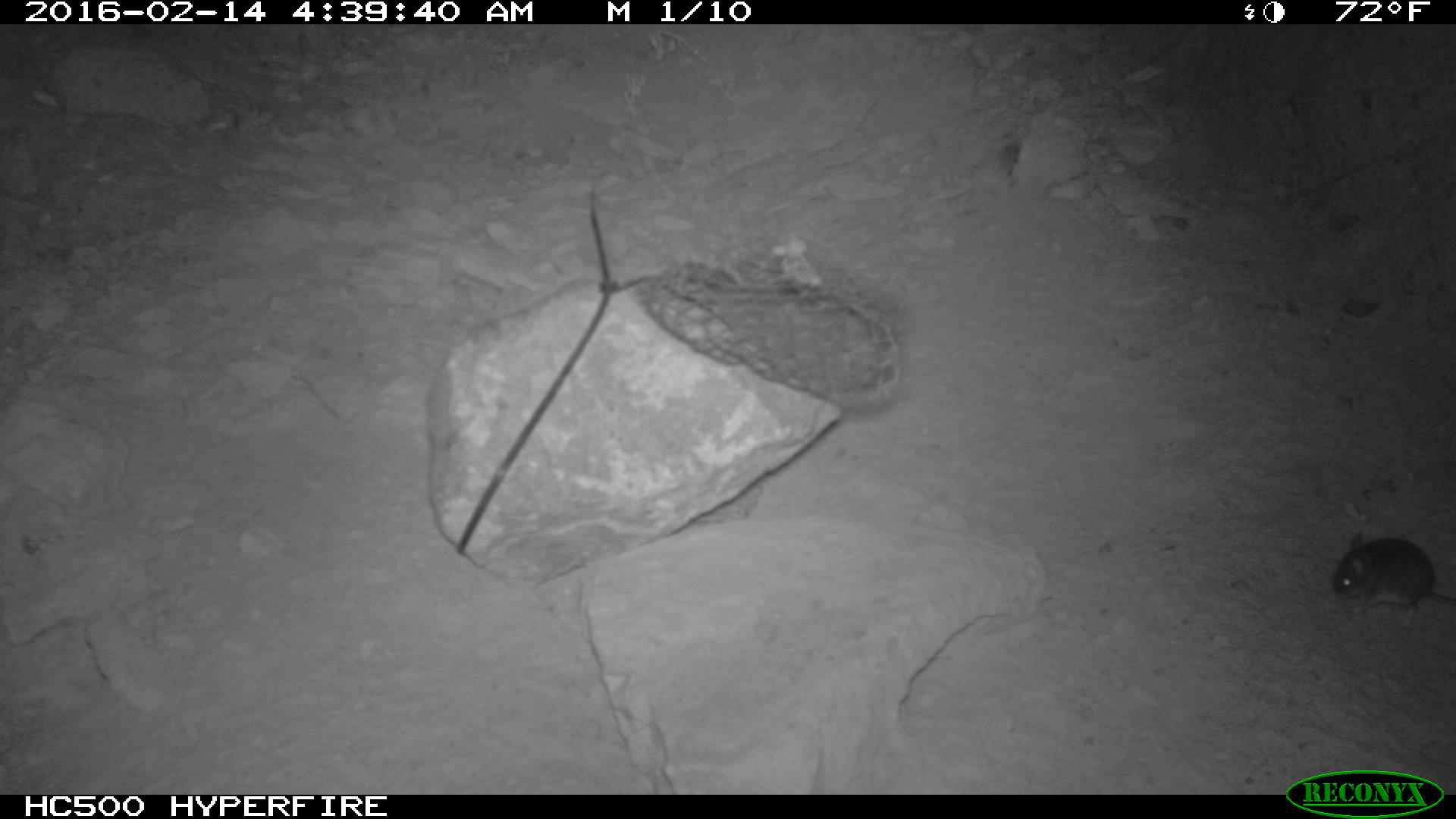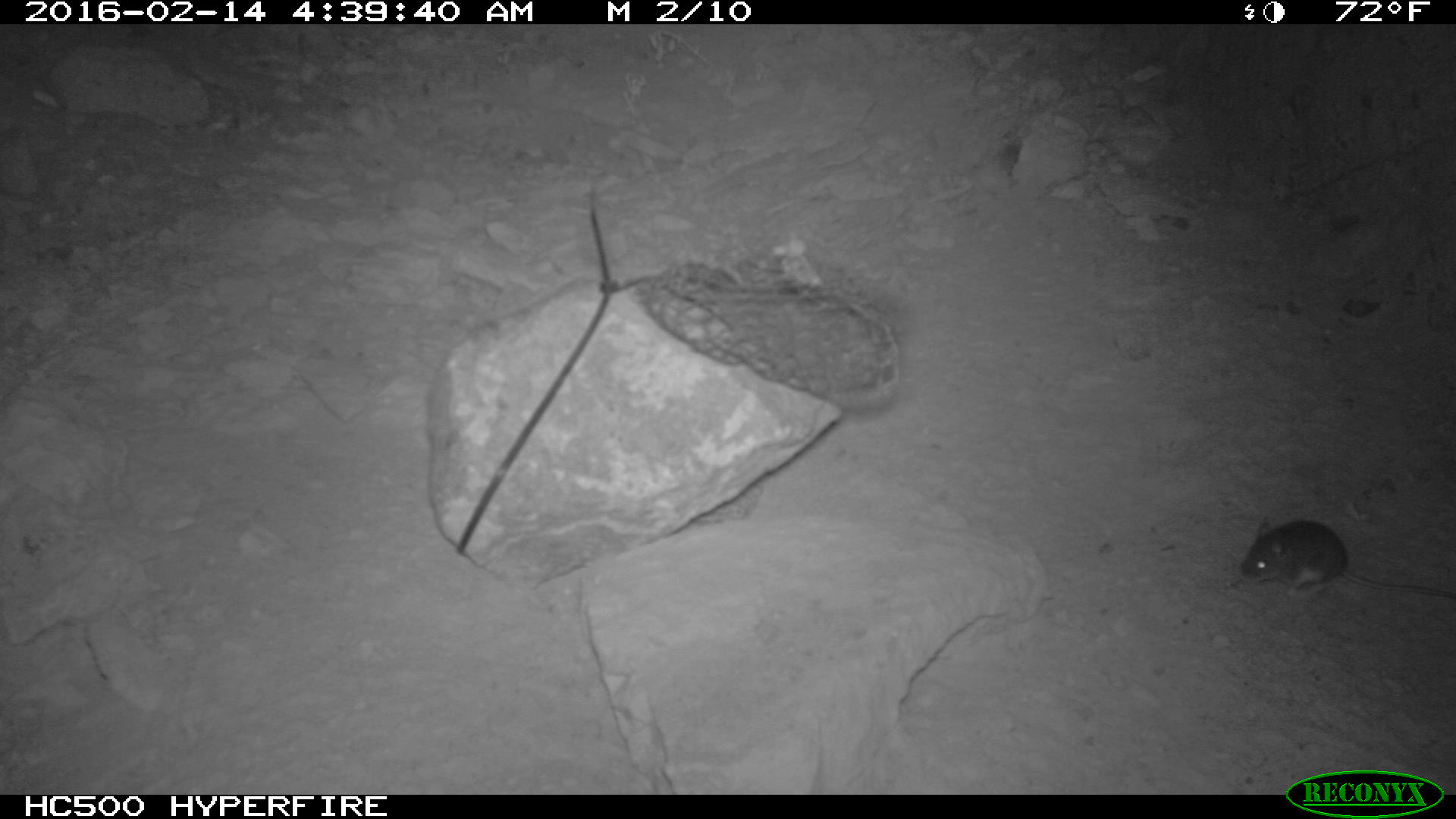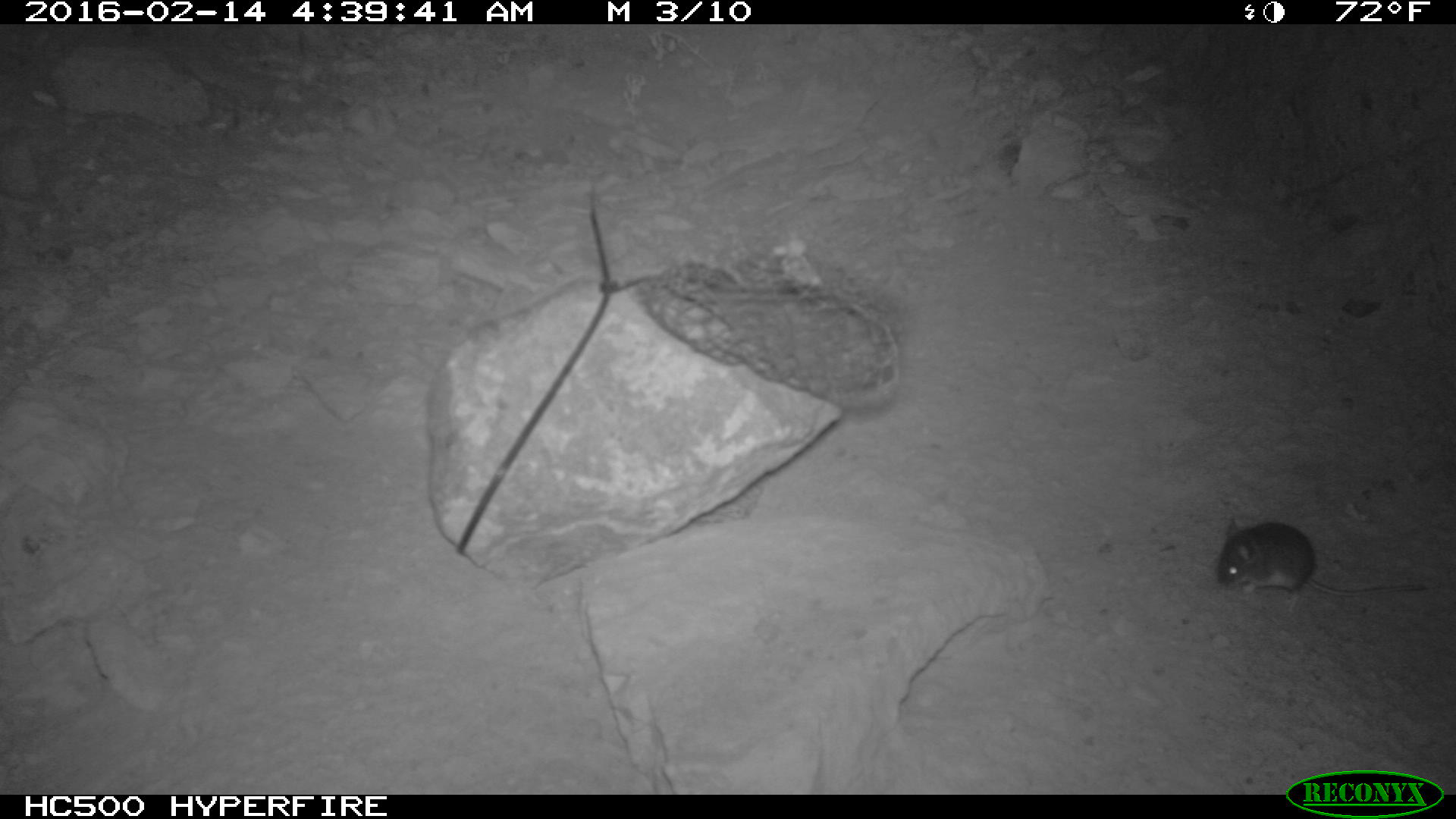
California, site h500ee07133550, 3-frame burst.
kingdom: Animalia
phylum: Chordata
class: Mammalia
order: Rodentia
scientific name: Rodentia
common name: rodent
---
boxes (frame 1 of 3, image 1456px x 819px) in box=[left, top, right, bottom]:
rodent: box=[1333, 532, 1455, 628]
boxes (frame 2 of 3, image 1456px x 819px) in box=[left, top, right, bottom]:
rodent: box=[1237, 519, 1455, 598]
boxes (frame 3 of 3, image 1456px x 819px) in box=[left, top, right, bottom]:
rodent: box=[1214, 516, 1428, 614]